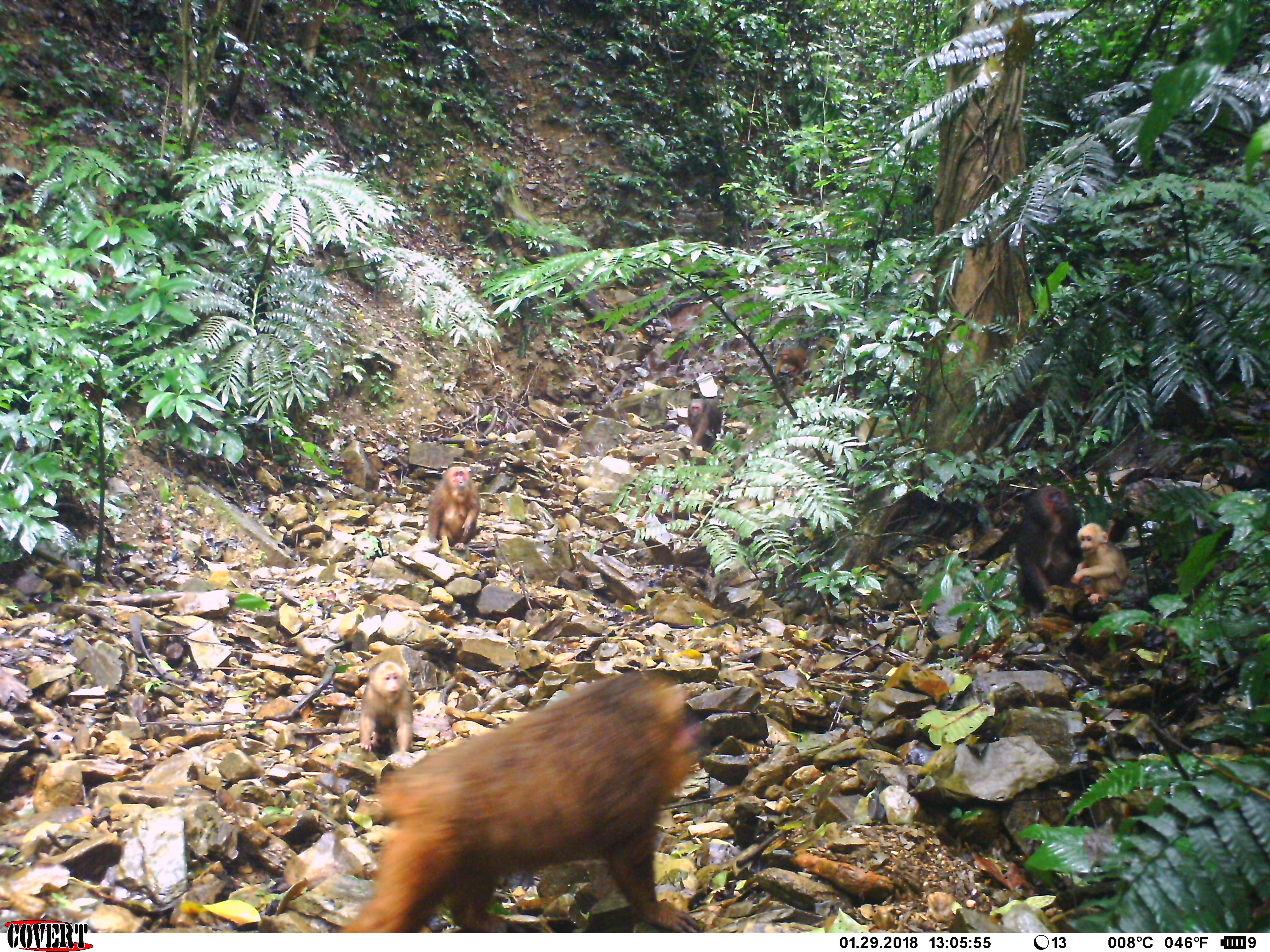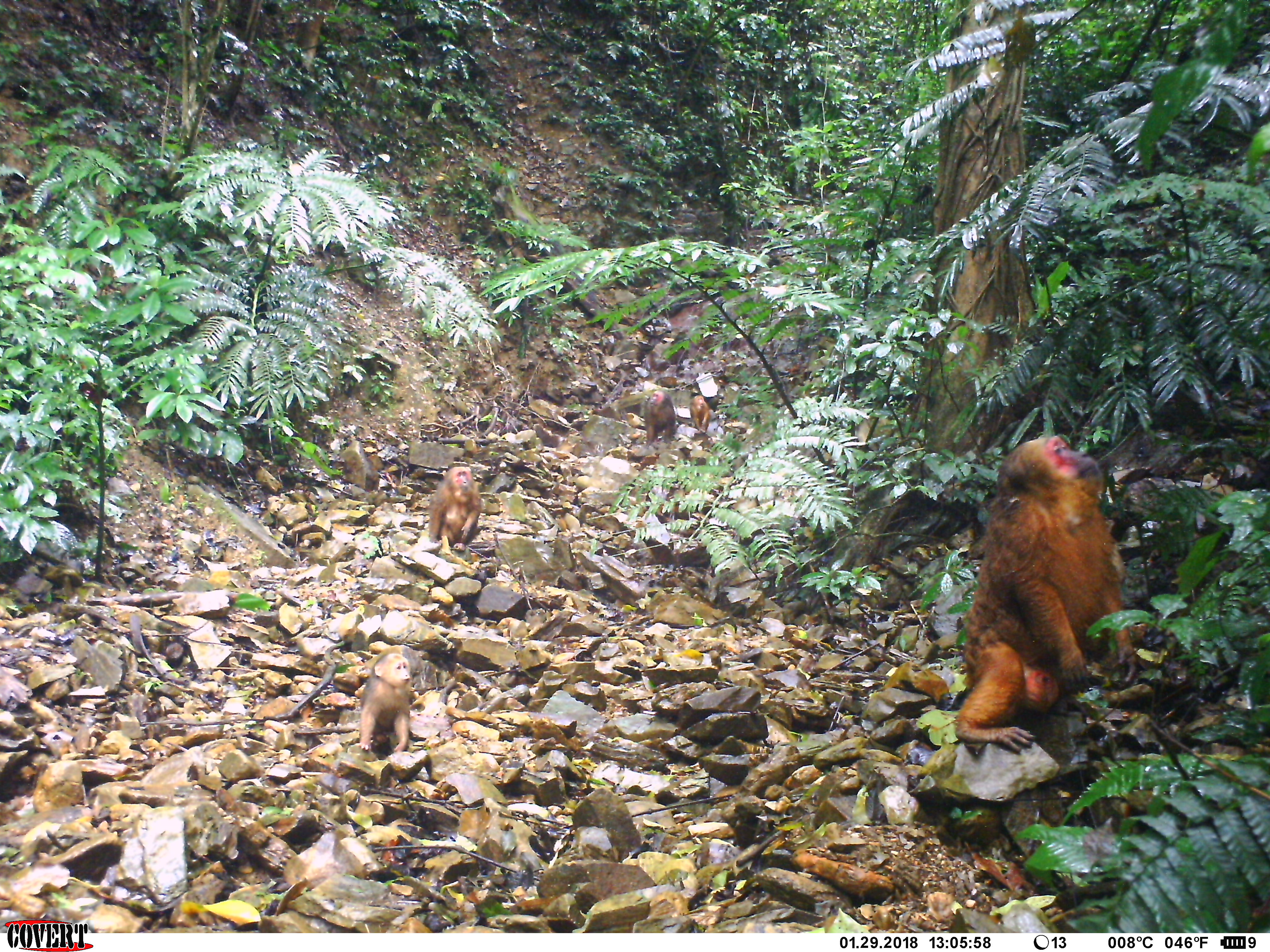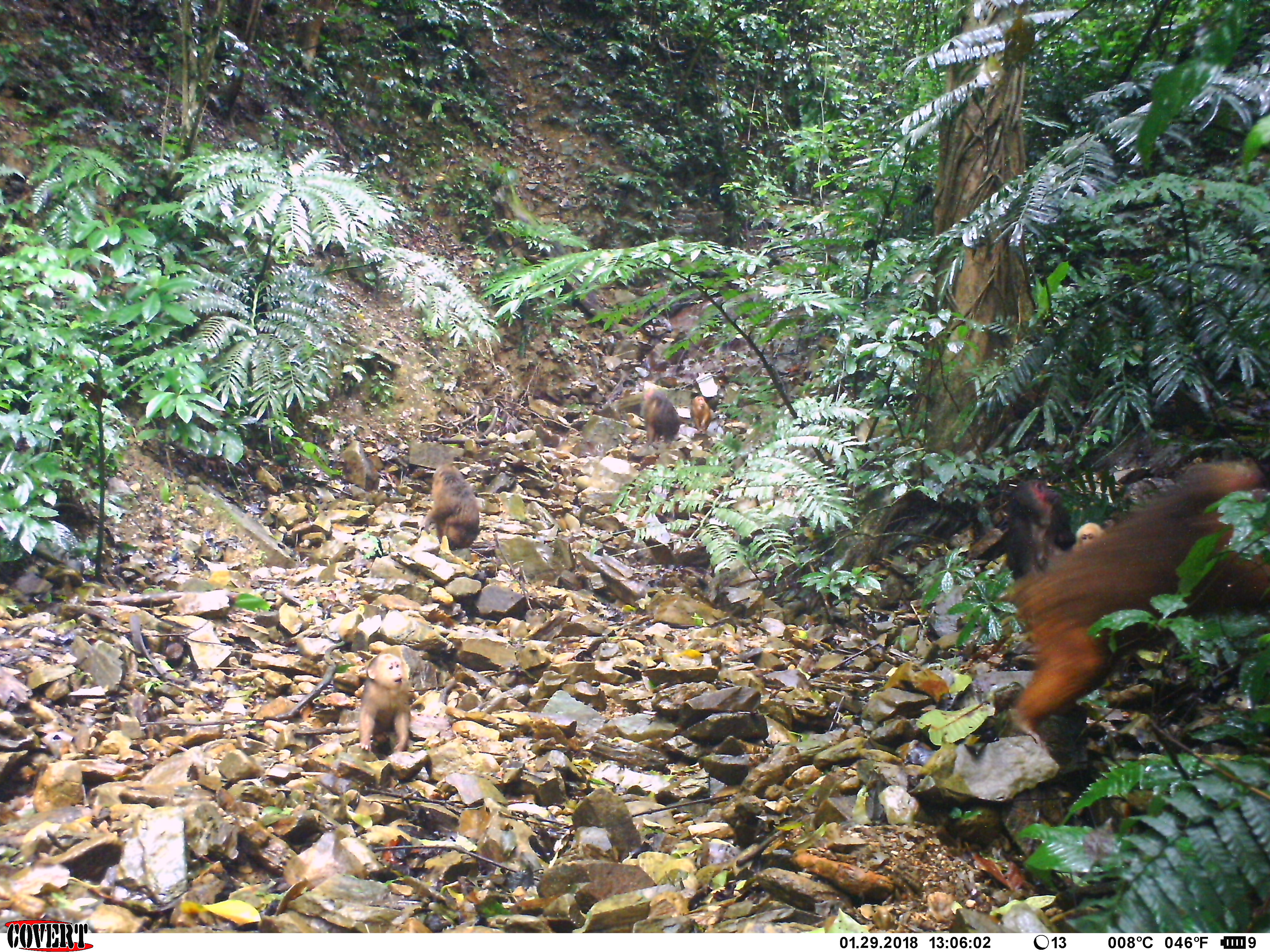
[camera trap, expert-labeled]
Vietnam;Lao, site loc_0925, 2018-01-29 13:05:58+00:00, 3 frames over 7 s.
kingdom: Animalia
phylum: Chordata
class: Mammalia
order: Primates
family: Cercopithecidae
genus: Macaca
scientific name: Macaca arctoides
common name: stump-tailed macaque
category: stump tailed macaque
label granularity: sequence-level